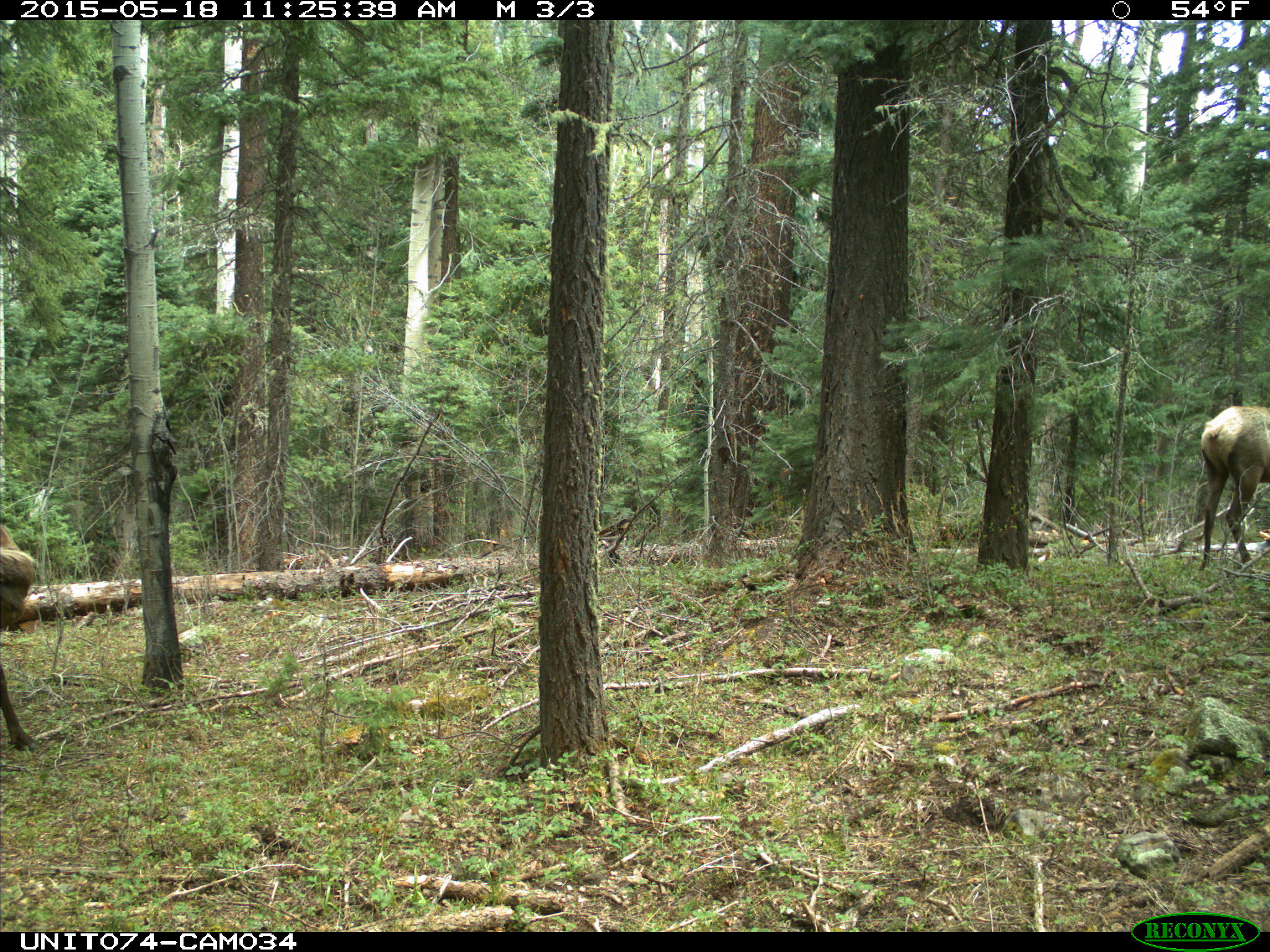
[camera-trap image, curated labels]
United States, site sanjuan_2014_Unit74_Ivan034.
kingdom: Animalia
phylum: Chordata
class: Mammalia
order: Artiodactyla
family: Cervidae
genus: Cervus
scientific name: Cervus elaphus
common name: red deer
Cervus elaphus (red deer).